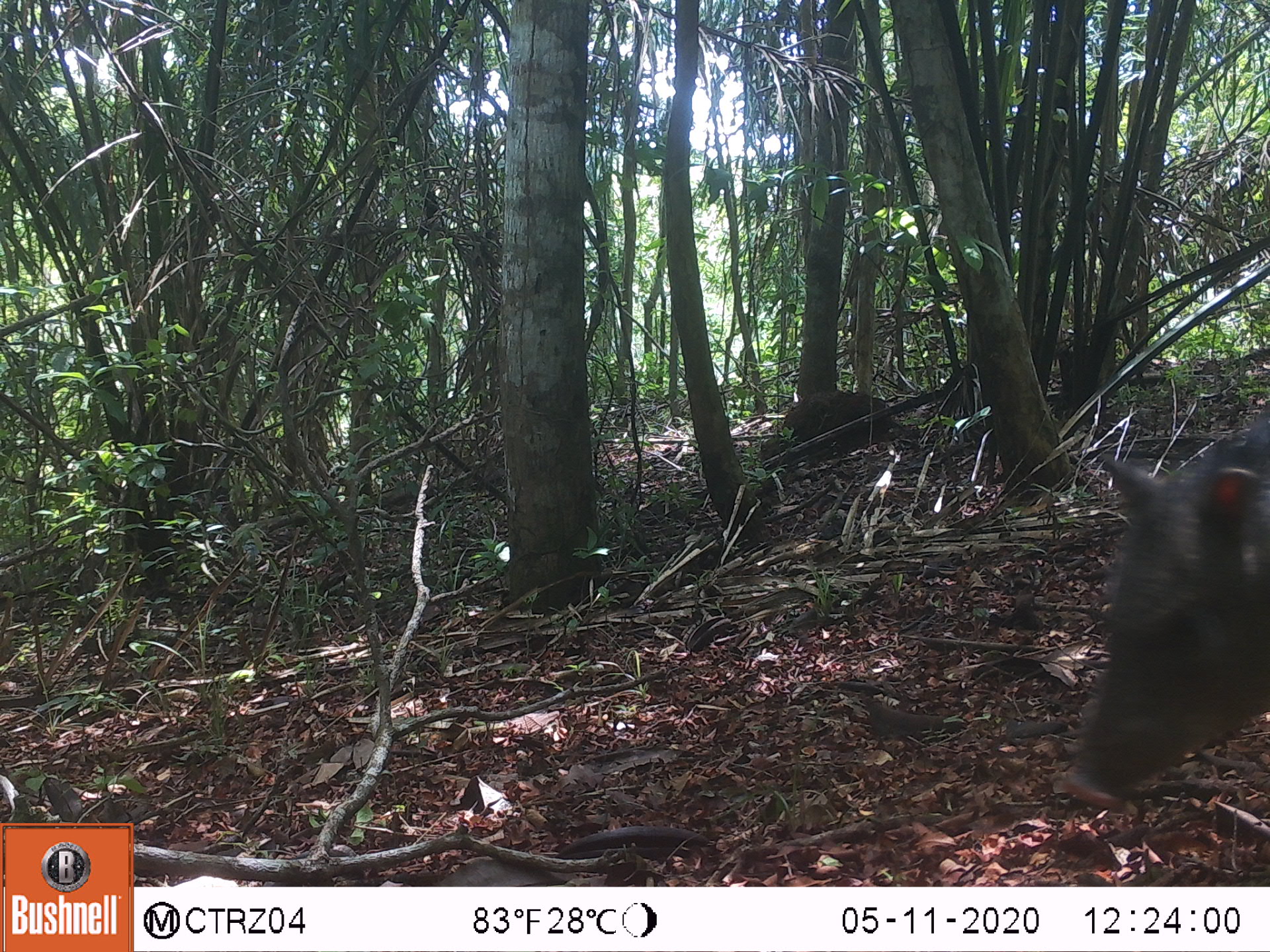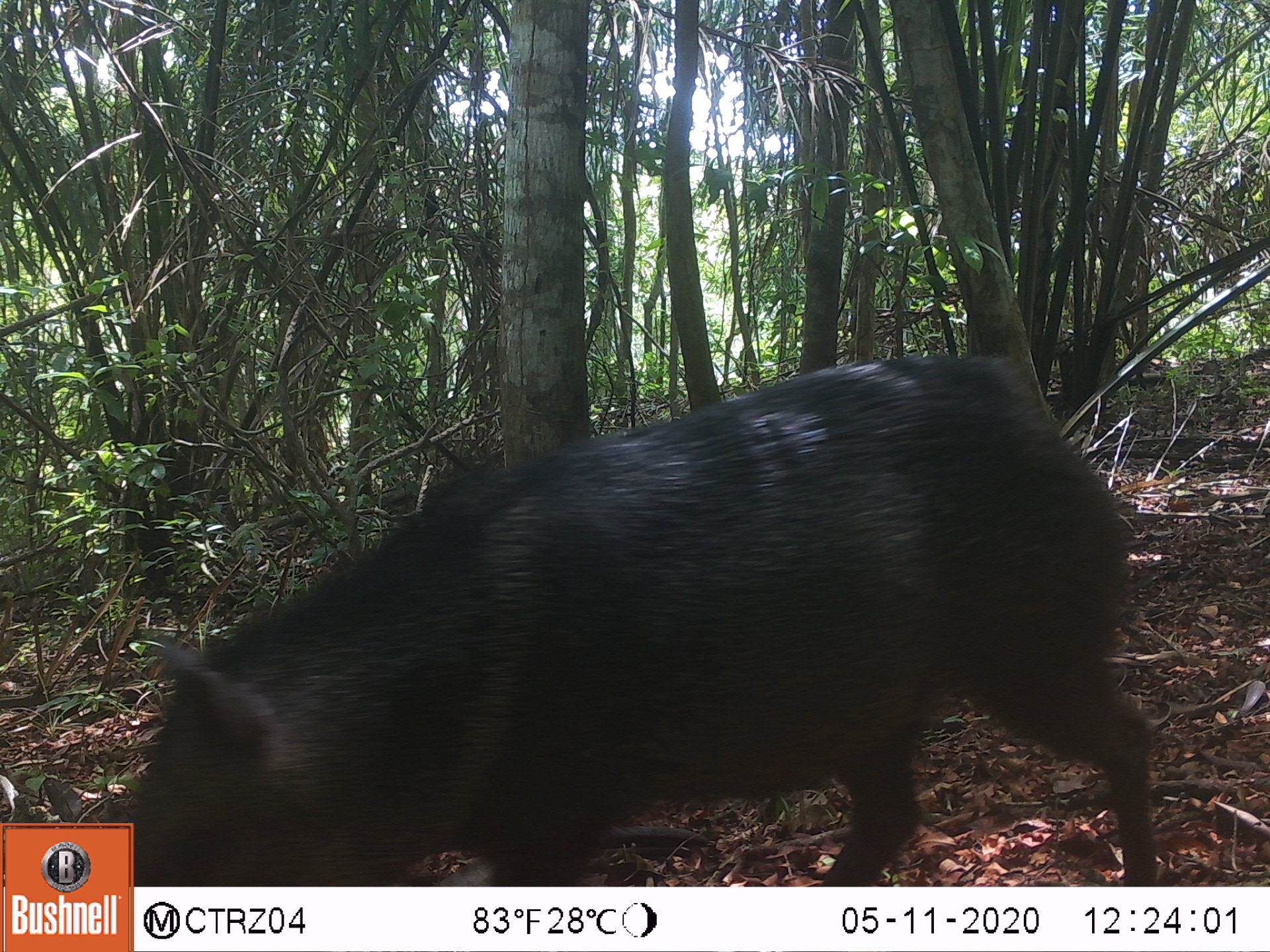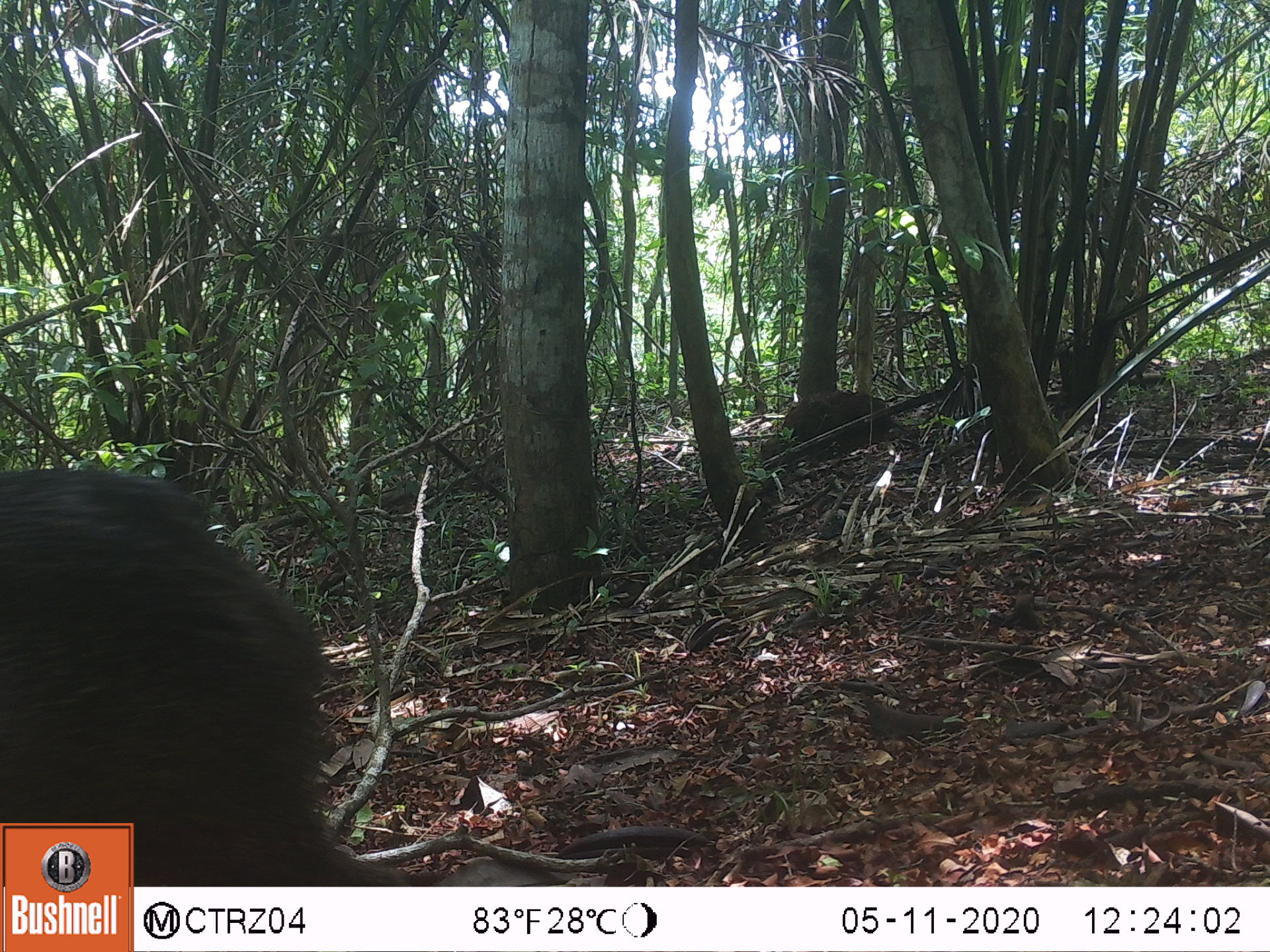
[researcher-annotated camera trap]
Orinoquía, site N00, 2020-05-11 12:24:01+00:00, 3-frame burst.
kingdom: Animalia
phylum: Chordata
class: Mammalia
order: Artiodactyla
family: Tayassuidae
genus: Pecari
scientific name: Pecari tajacu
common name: collared peccary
Collared peccary (Pecari tajacu).